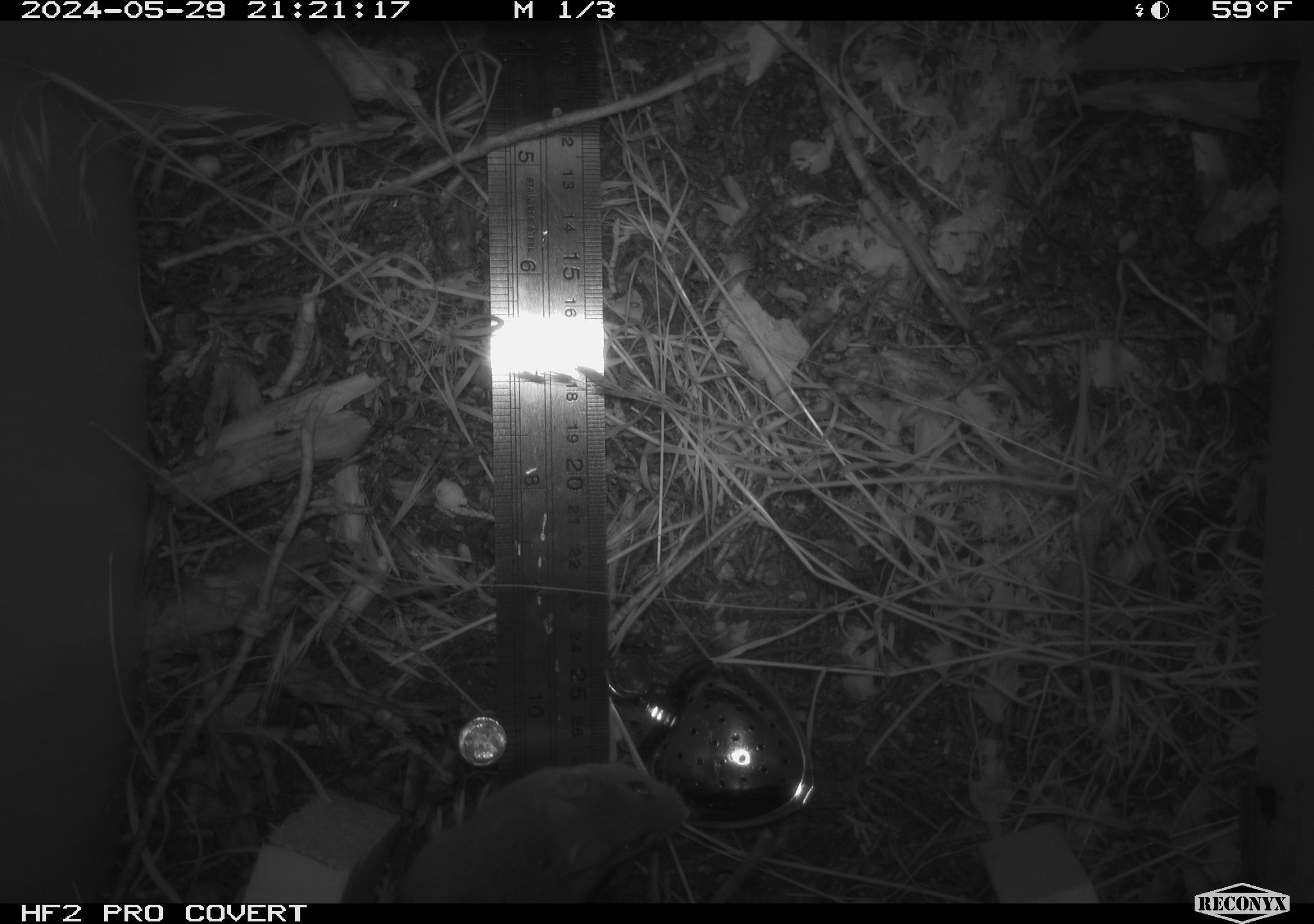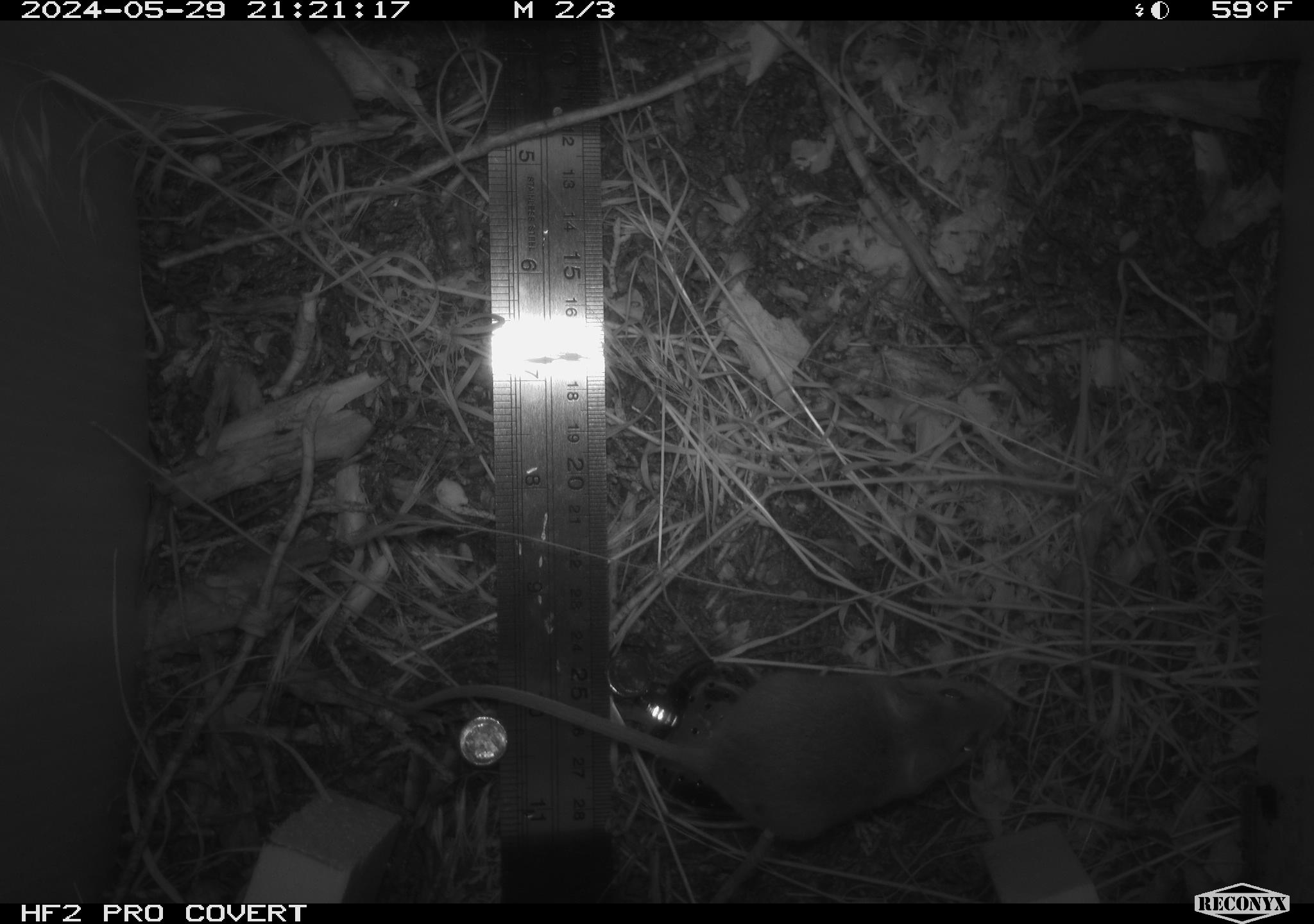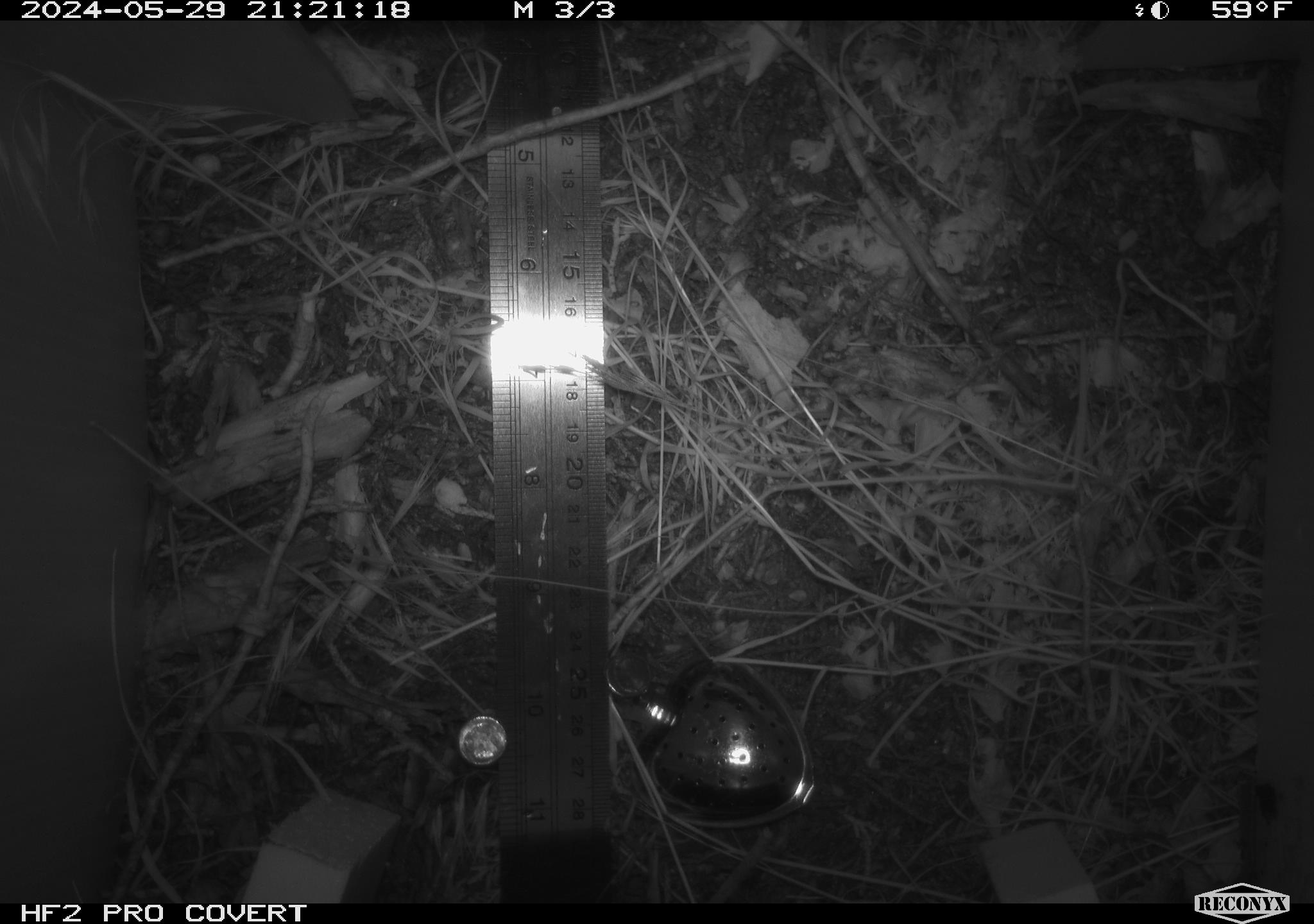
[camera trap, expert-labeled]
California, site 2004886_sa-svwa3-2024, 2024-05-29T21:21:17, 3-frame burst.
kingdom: Animalia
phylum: Chordata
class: Mammalia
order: Rodentia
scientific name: Rodentia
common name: mouse species